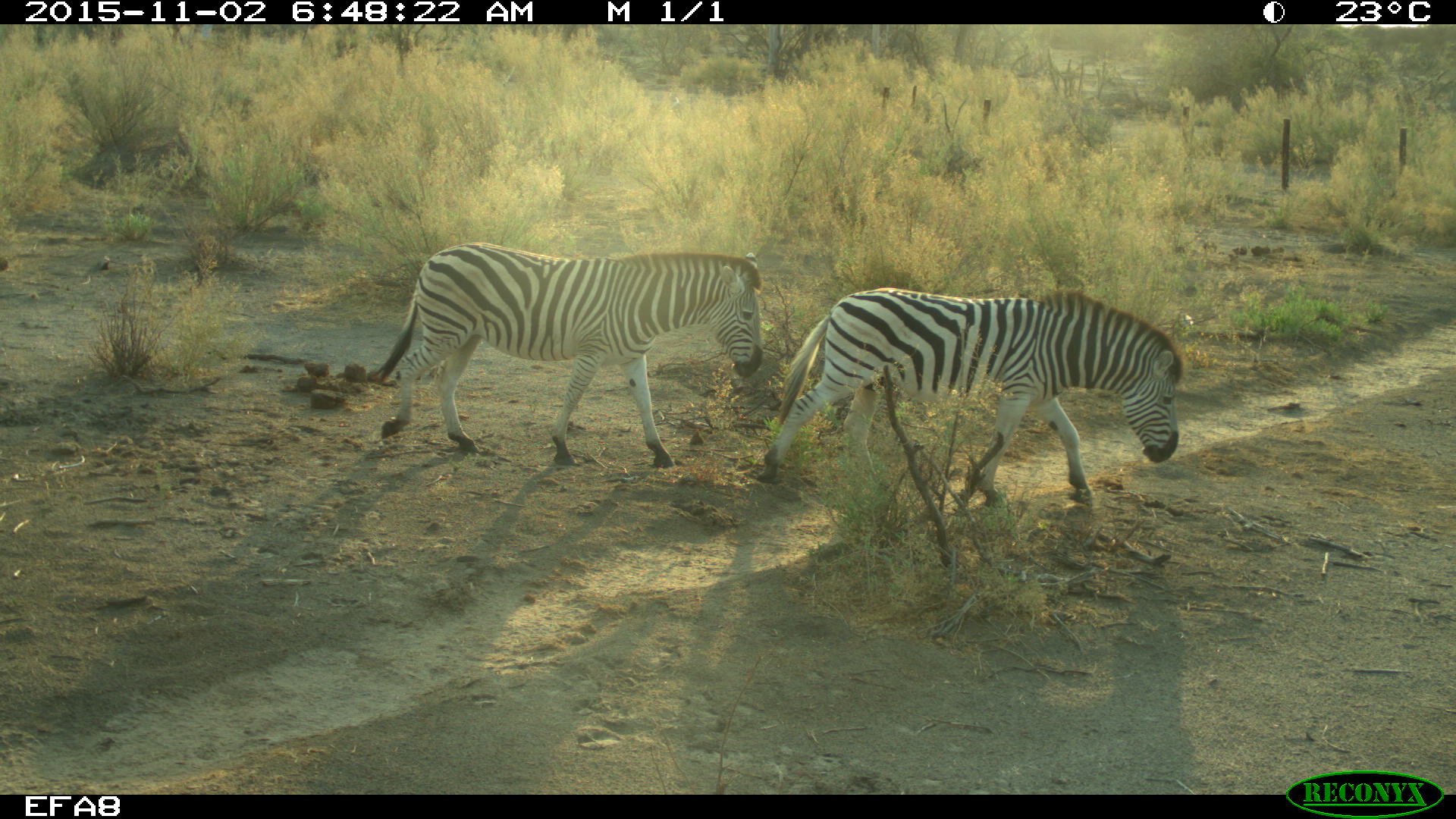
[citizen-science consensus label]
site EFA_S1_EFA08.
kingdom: Animalia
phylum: Chordata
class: Mammalia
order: Perissodactyla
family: Equidae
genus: Equus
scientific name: Equus quagga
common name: plains zebra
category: zebraplains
Zebraplains (plains zebra) (Equus quagga), count 2. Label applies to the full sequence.